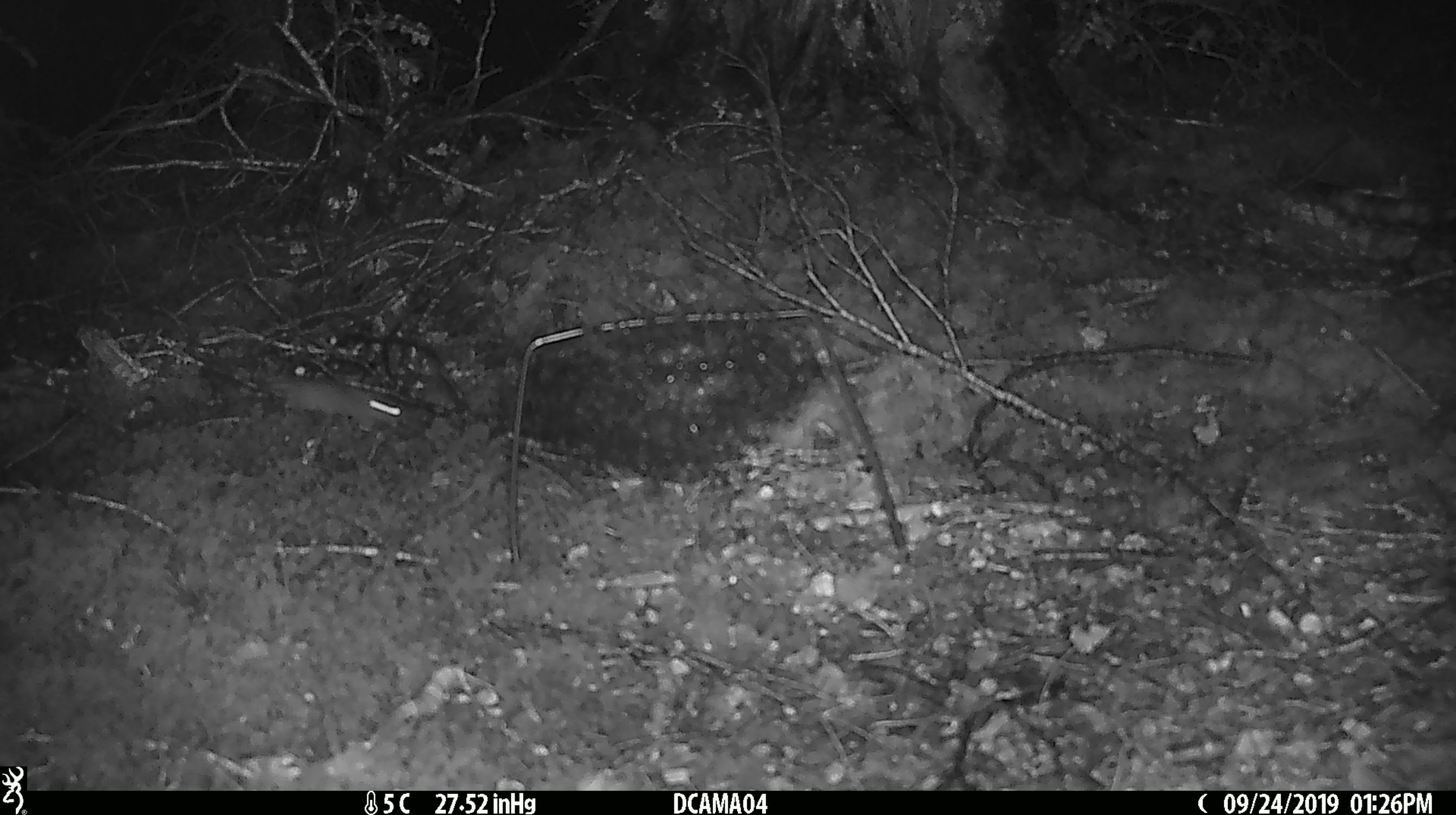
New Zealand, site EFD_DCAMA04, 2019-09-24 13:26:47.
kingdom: Animalia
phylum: Chordata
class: Mammalia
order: Rodentia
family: Muridae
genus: Mus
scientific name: Mus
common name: mouse